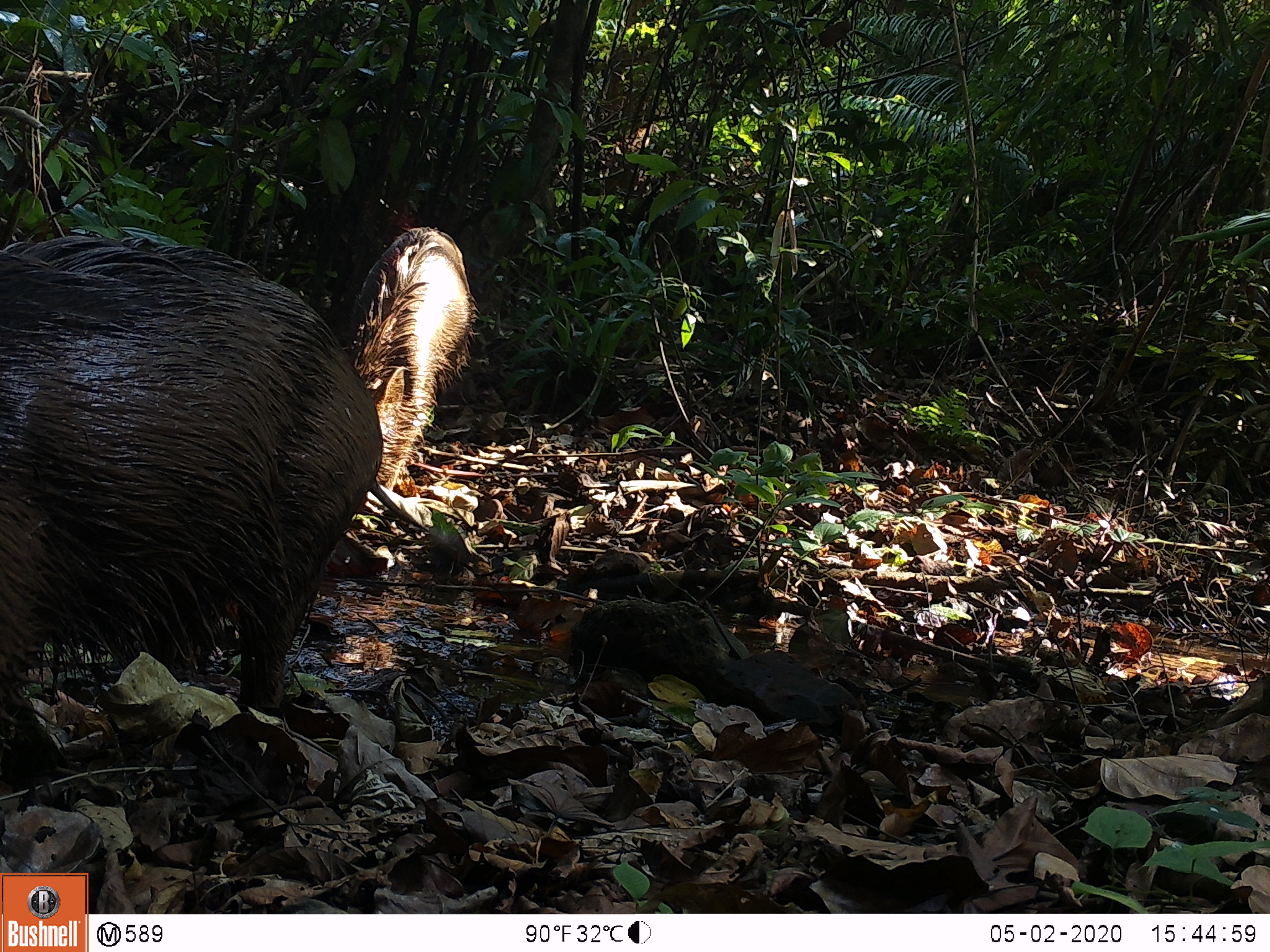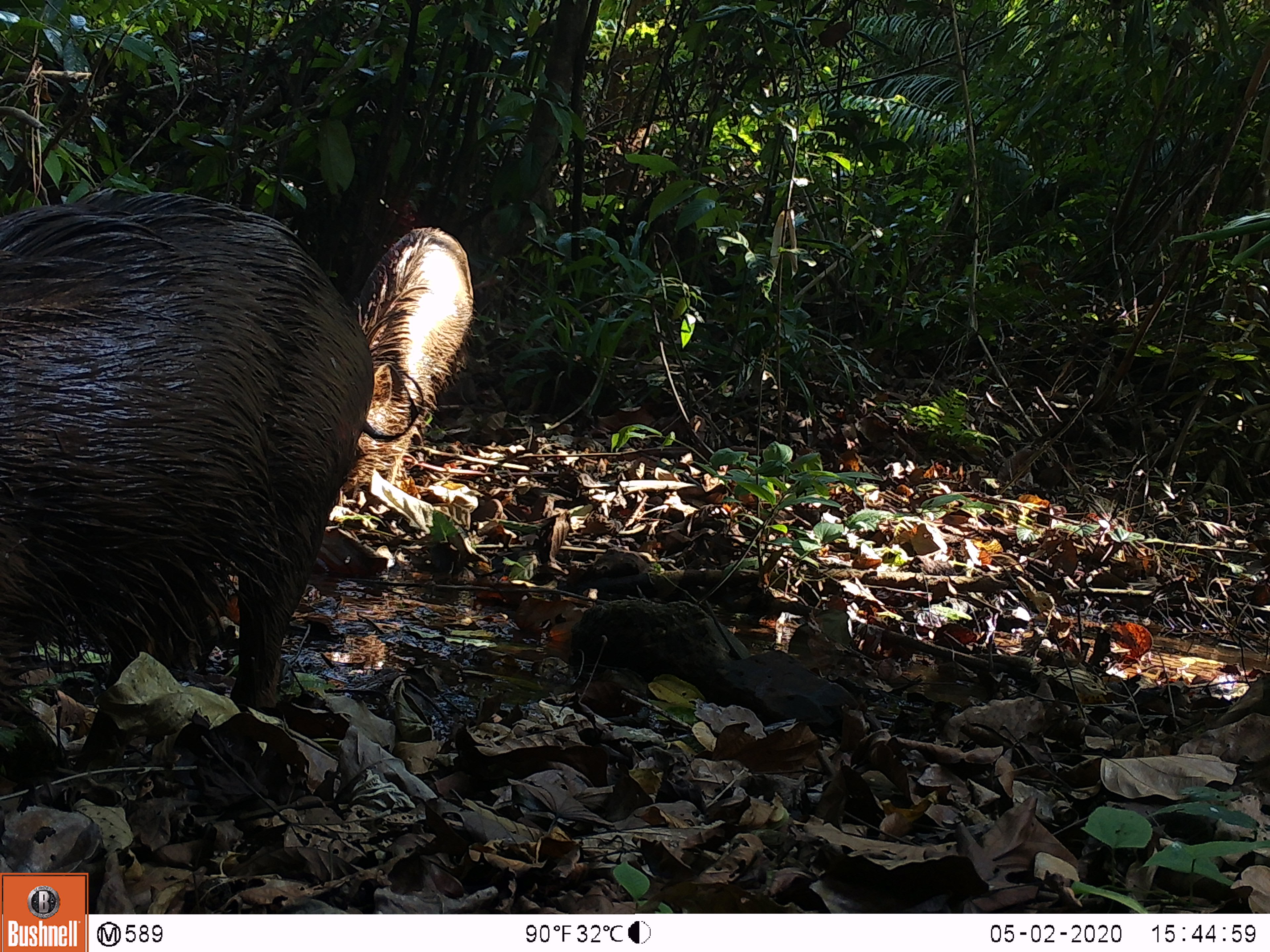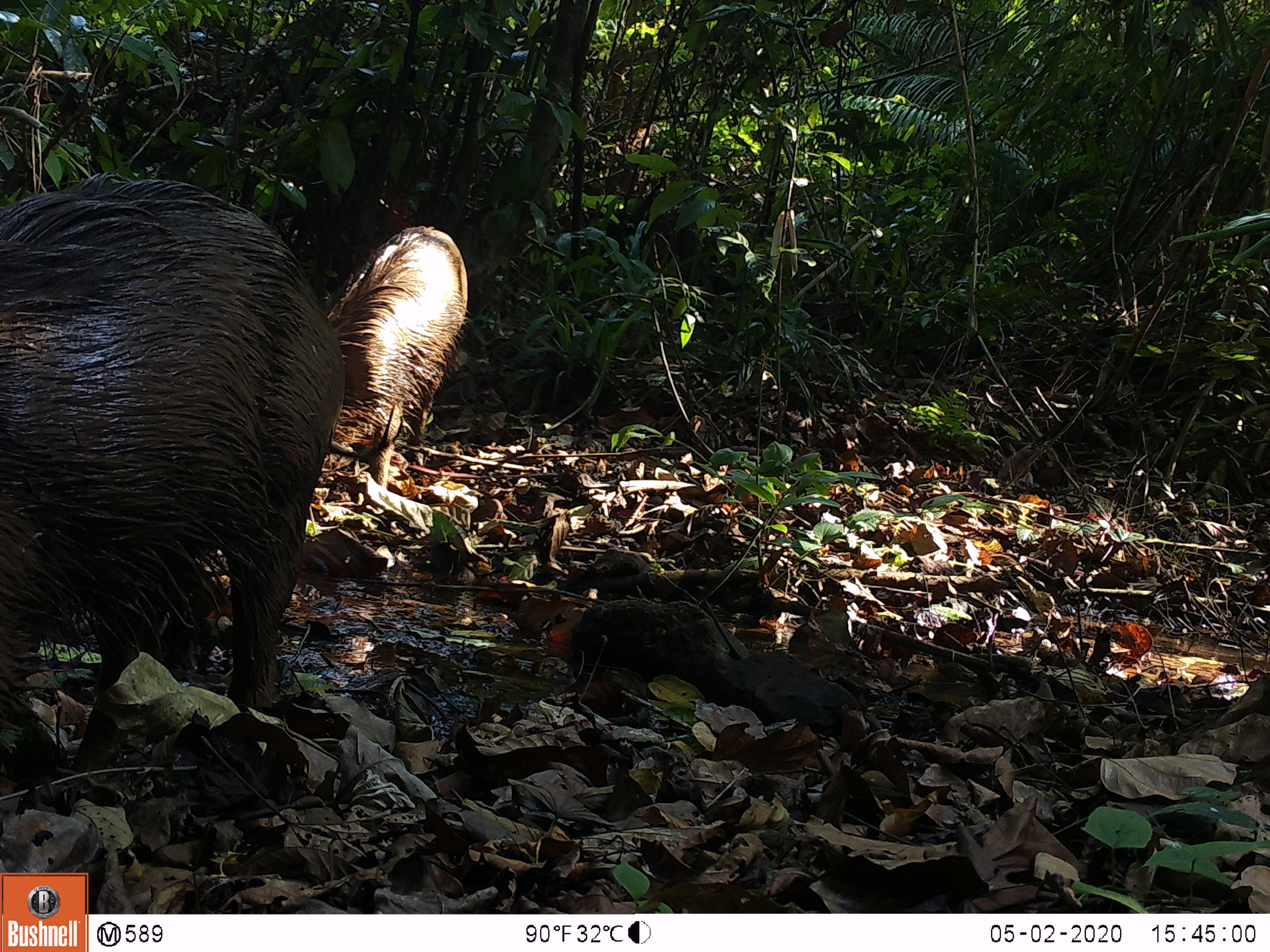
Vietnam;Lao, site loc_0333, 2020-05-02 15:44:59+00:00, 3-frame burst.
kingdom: Animalia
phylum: Chordata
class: Mammalia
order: Artiodactyla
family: Suidae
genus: Sus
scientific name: Sus scrofa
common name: eurasian wild pig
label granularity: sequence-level